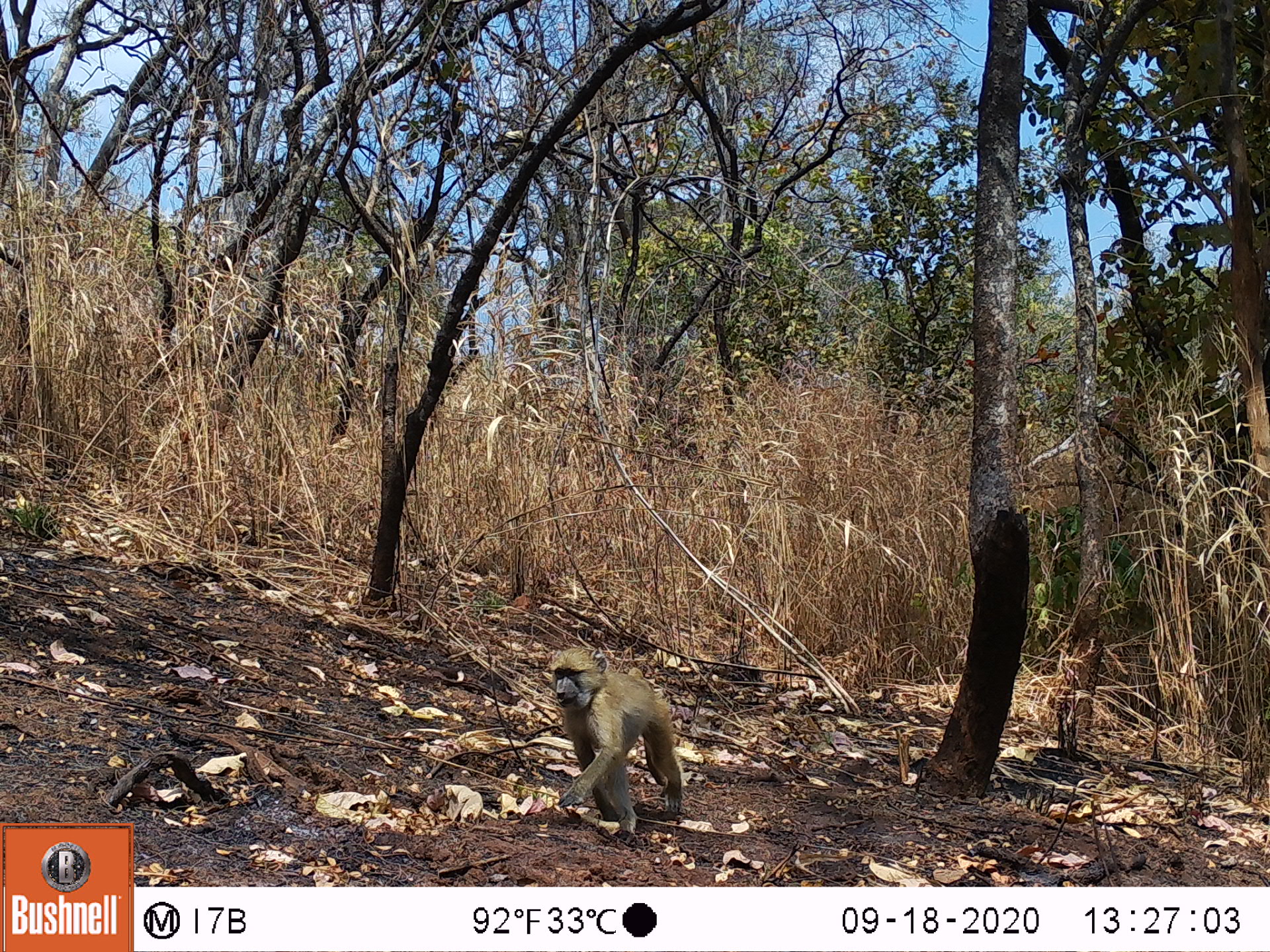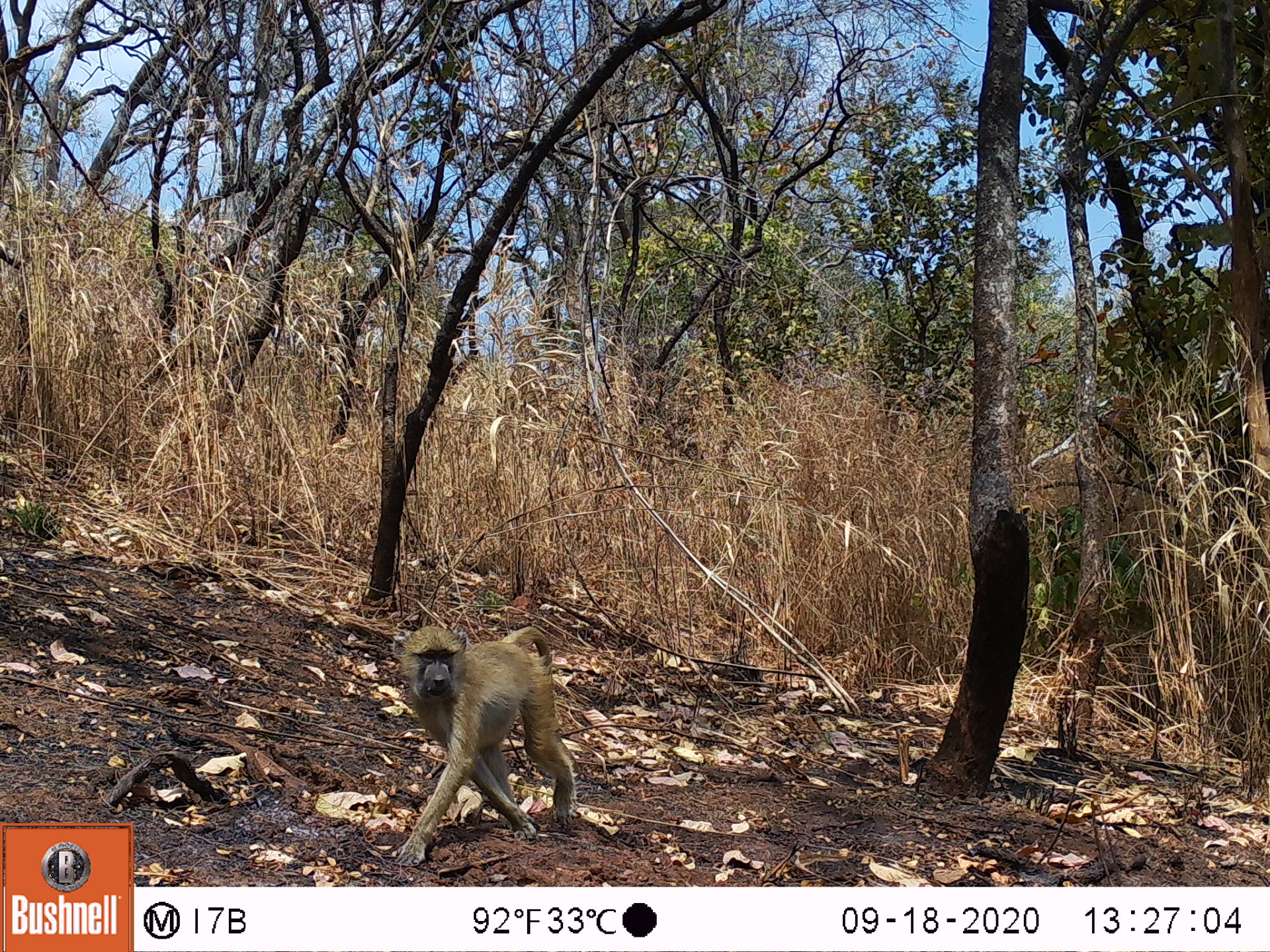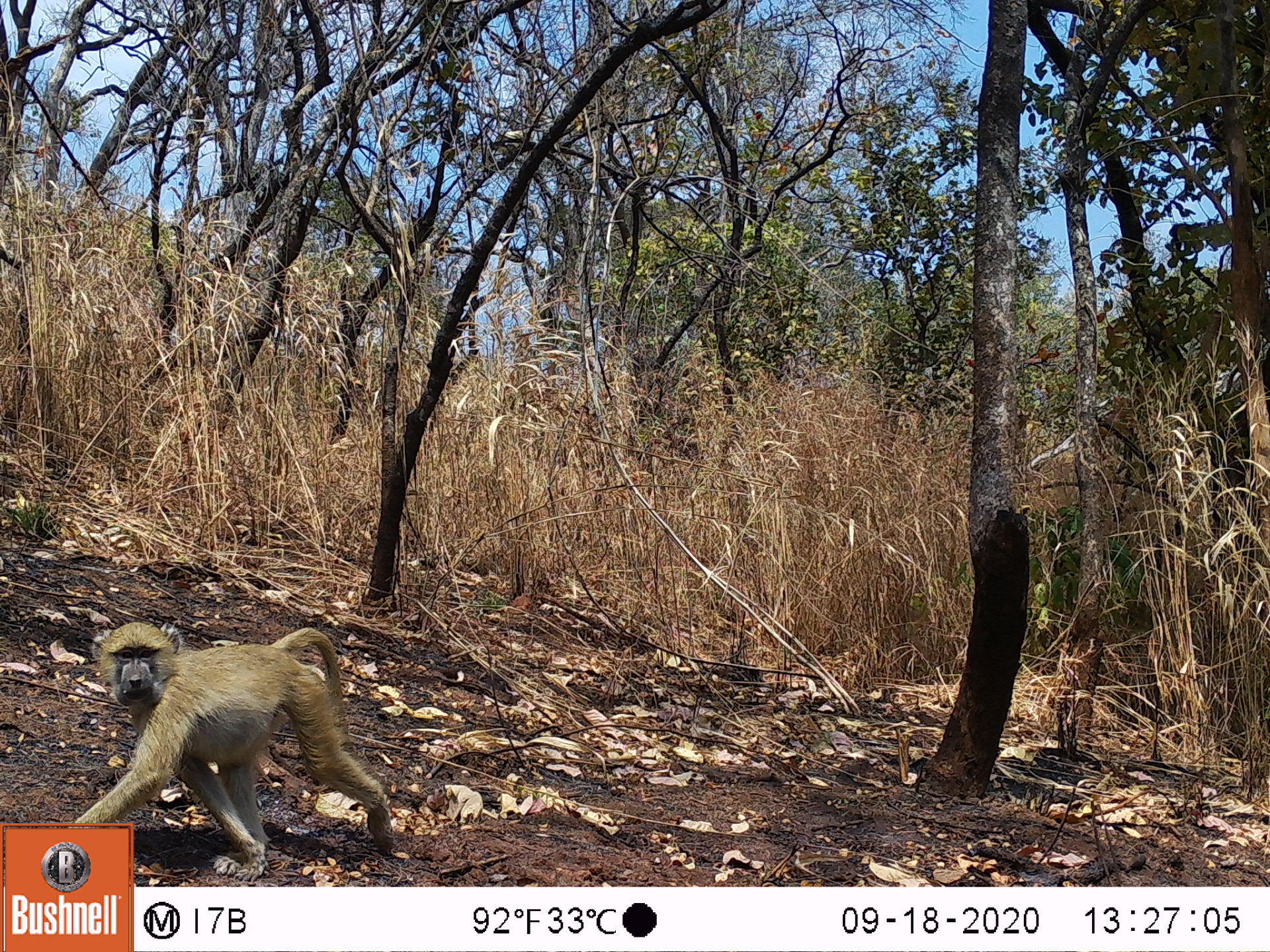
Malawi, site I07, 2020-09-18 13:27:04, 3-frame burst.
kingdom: Animalia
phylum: Chordata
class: Mammalia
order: Primates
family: Cercopithecidae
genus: Papio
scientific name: Papio cynocephalus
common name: yellow baboon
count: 1